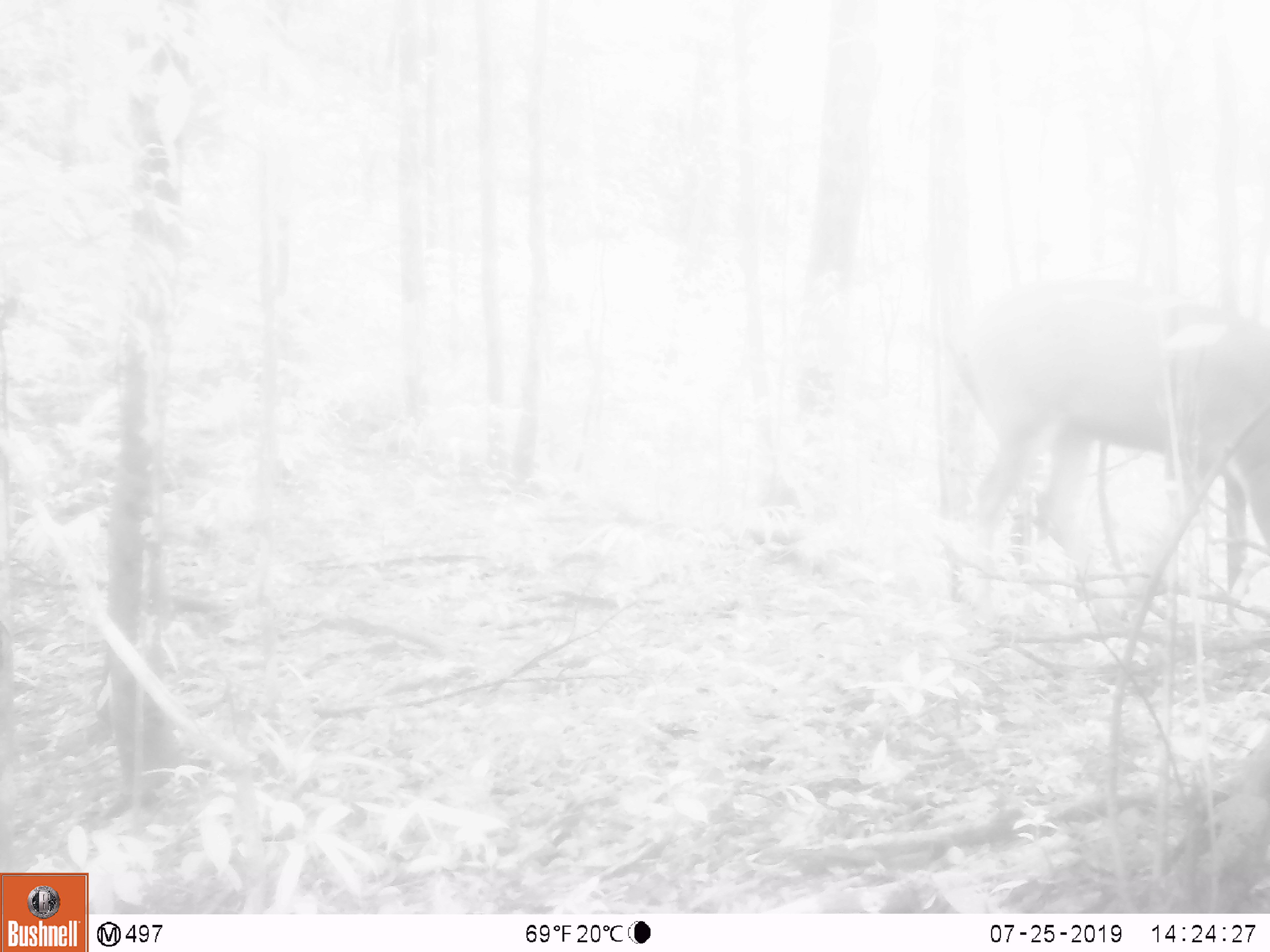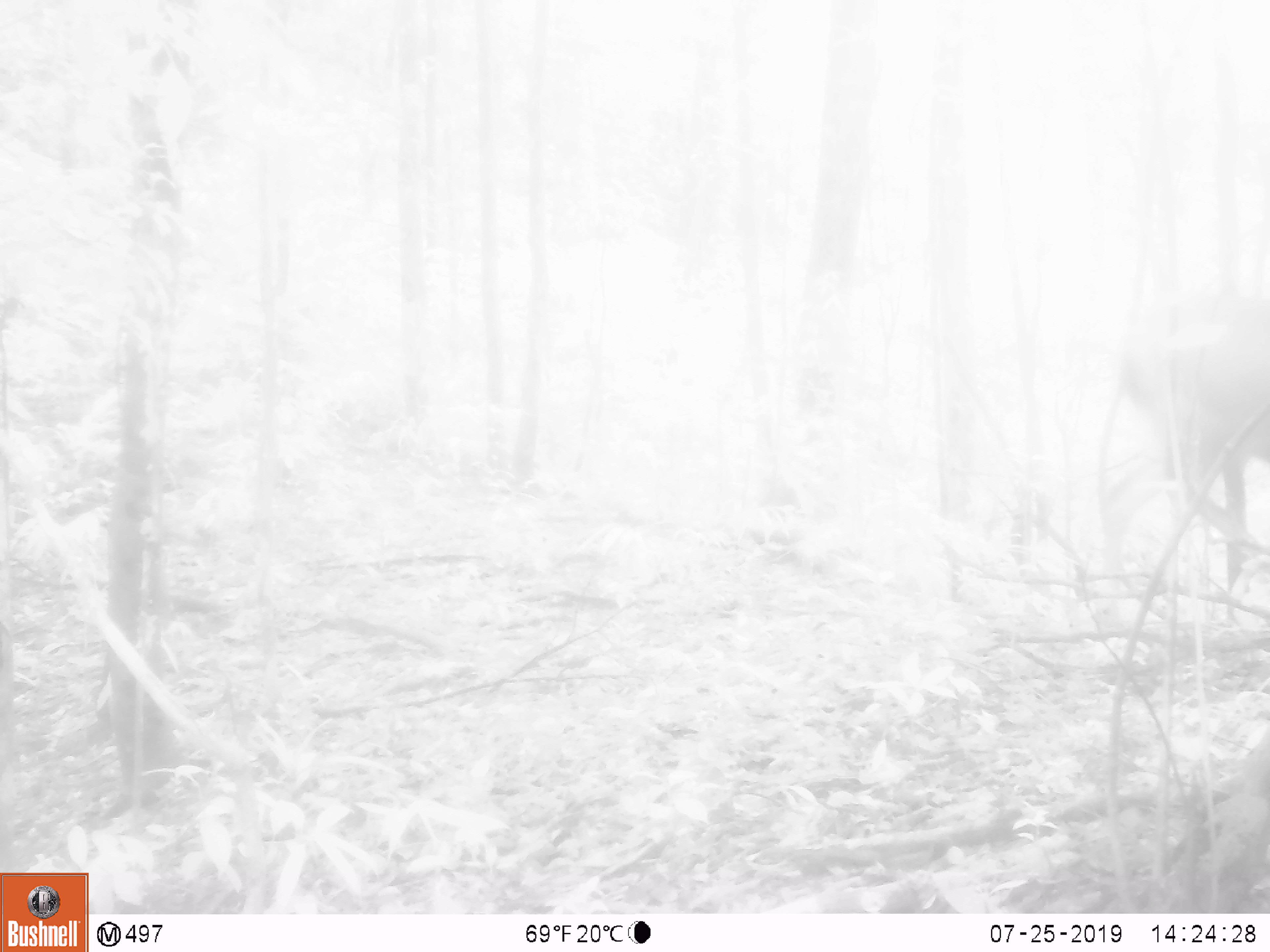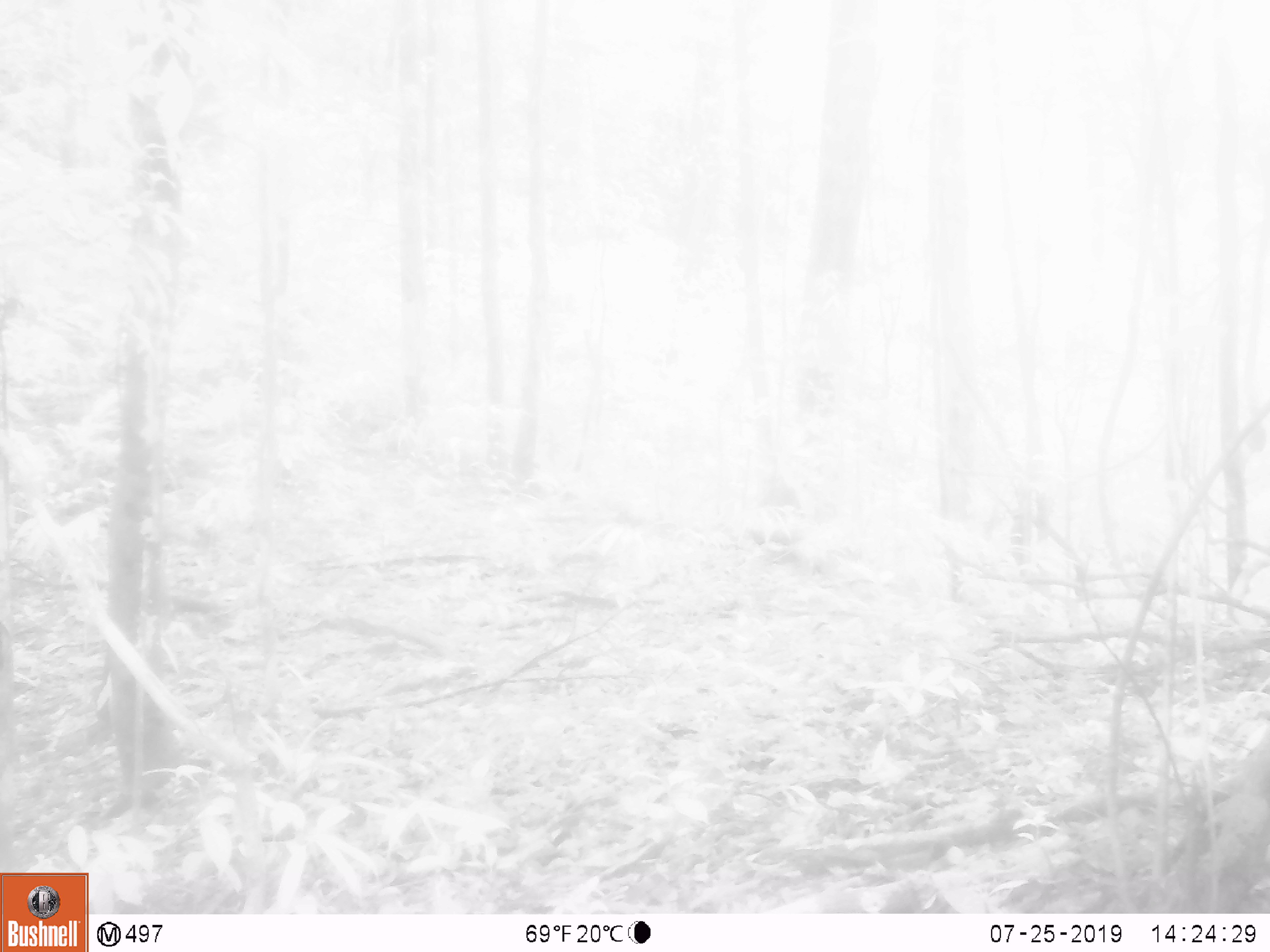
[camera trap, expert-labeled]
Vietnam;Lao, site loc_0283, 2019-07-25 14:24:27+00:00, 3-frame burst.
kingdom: Animalia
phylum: Chordata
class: Mammalia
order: Artiodactyla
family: Cervidae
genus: Rusa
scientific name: Rusa unicolor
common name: sambar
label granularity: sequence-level